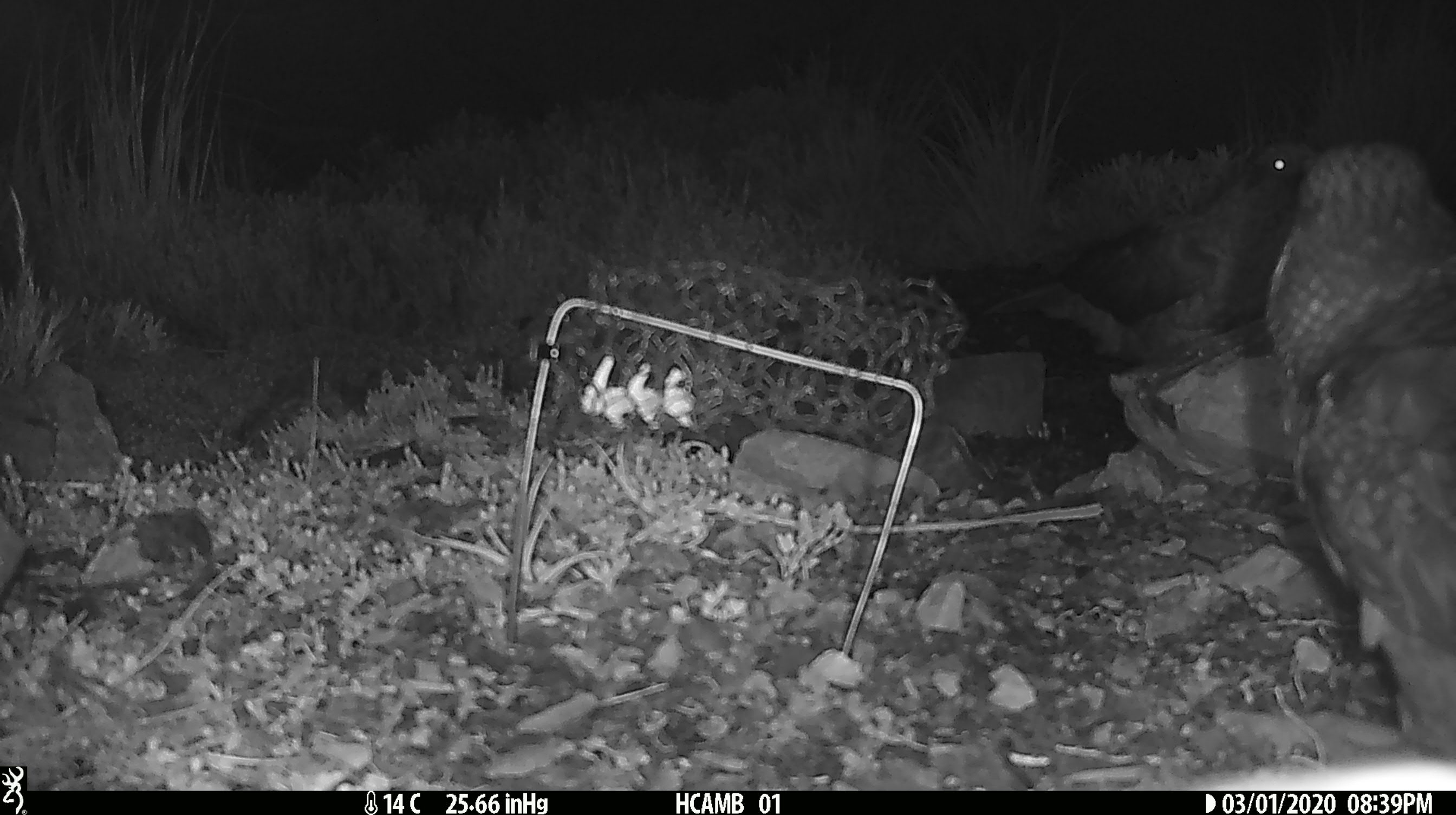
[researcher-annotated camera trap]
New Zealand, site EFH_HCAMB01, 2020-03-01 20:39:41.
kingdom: Animalia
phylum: Chordata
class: Aves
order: Psittaciformes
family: Strigopidae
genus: Nestor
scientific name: Nestor notabilis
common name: kea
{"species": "kea (Nestor notabilis)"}